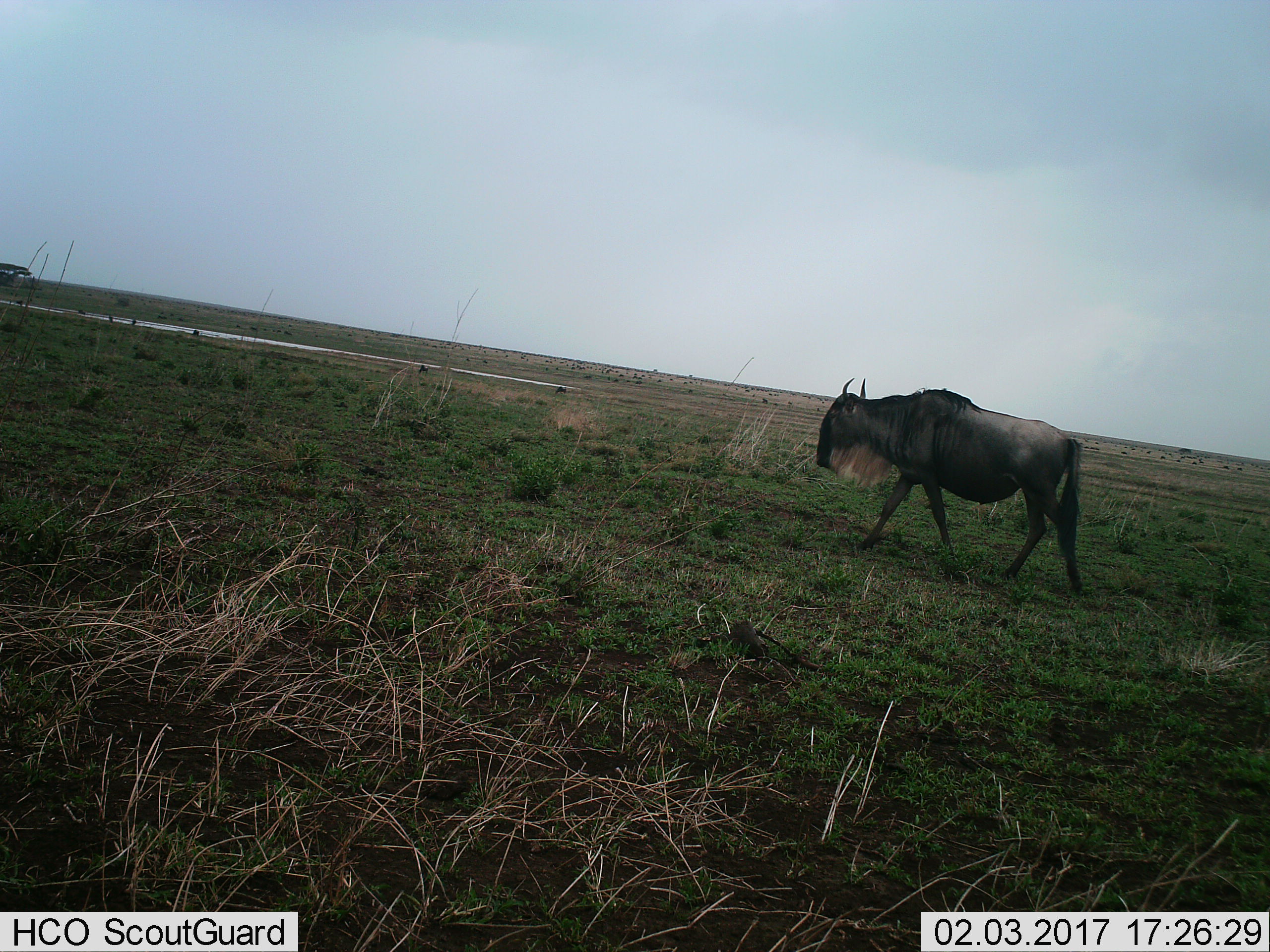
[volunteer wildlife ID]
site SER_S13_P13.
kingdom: Animalia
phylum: Chordata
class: Mammalia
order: Artiodactyla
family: Bovidae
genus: Connochaetes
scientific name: Connochaetes taurinus taurinus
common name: blue wildebeest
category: wildebeestblue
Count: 1.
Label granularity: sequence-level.